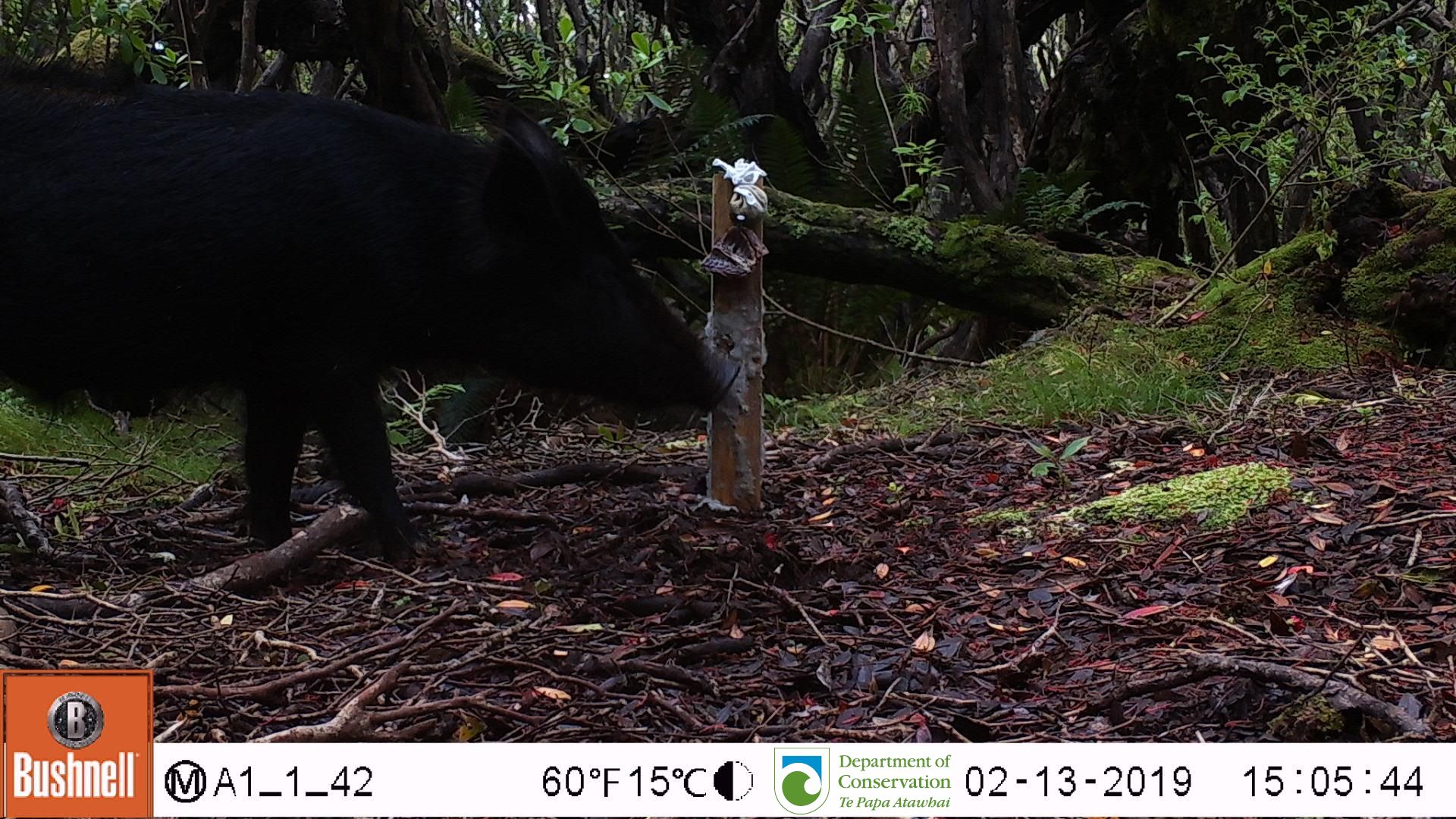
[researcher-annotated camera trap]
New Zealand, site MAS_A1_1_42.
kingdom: Animalia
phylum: Chordata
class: Mammalia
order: Artiodactyla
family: Suidae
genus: Sus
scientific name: Sus scrofa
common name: pig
Pig (Sus scrofa).